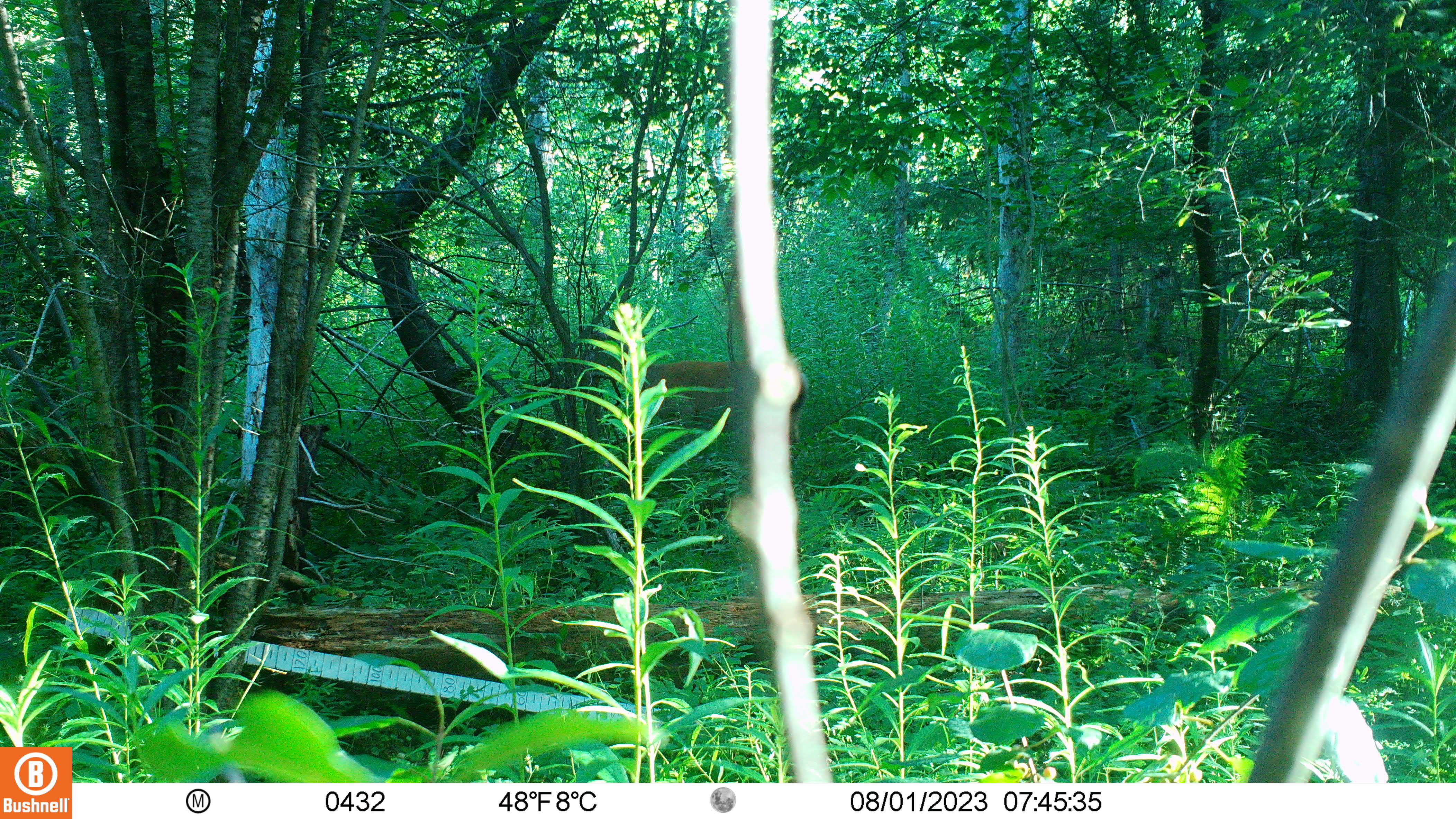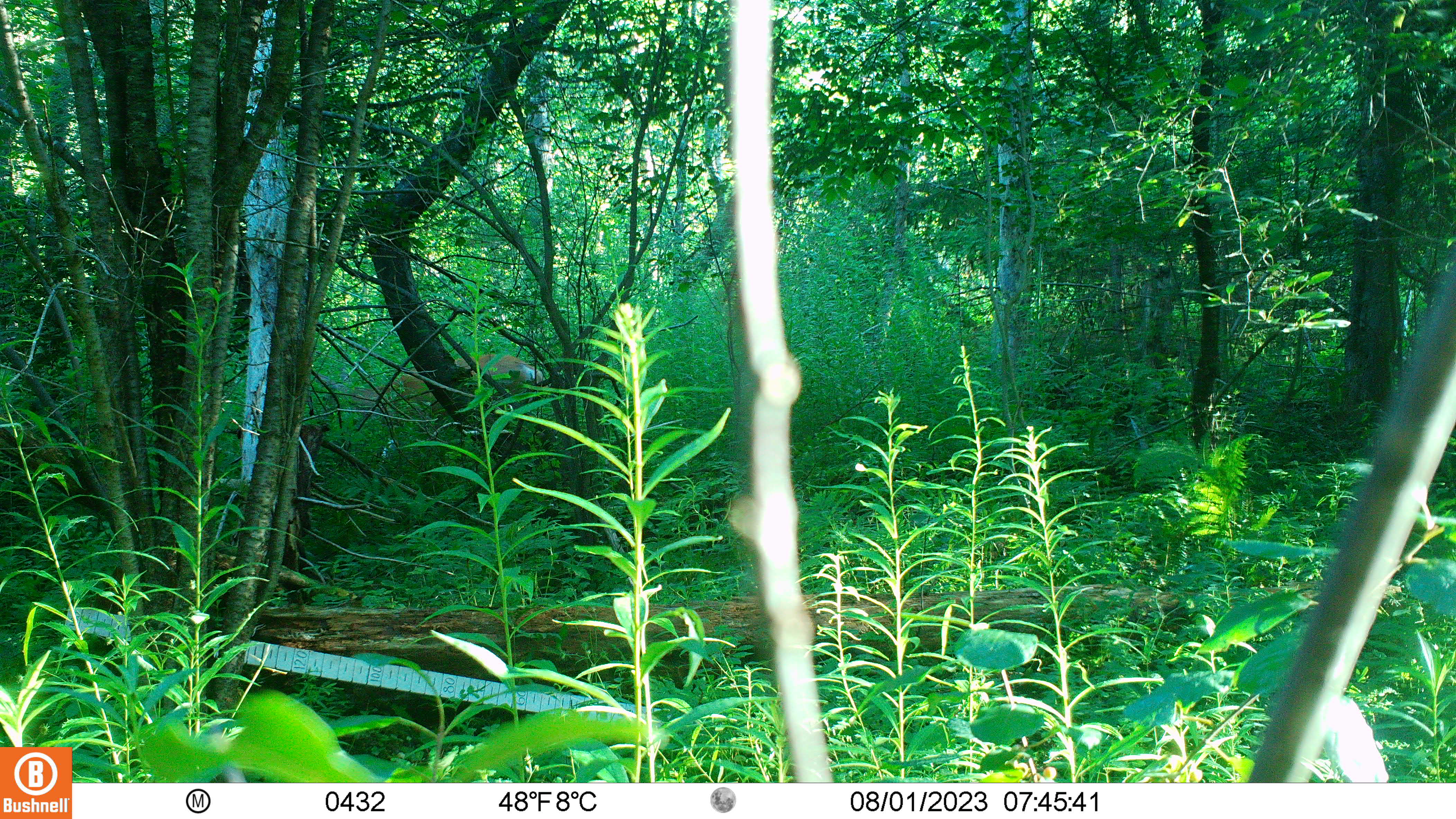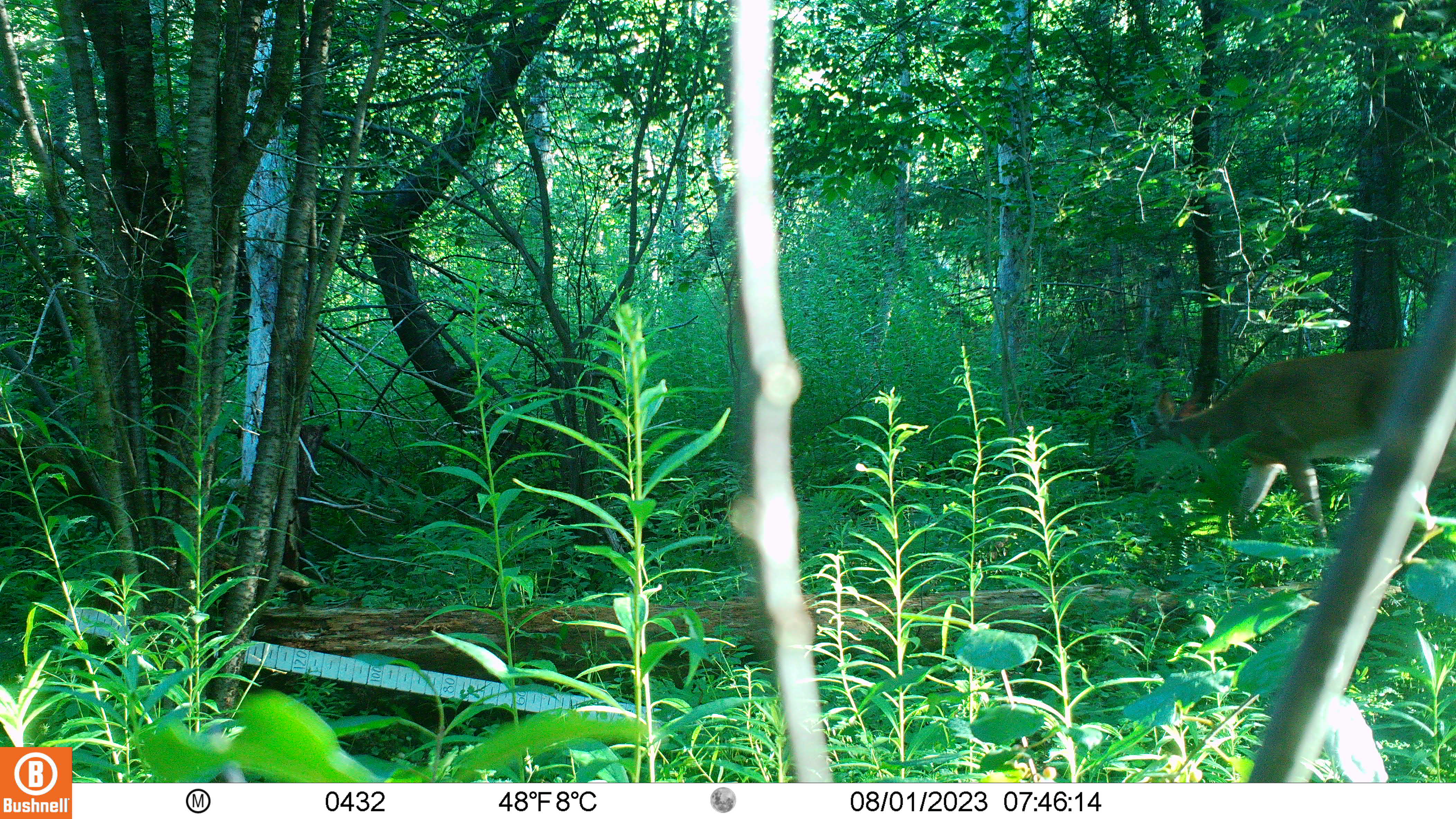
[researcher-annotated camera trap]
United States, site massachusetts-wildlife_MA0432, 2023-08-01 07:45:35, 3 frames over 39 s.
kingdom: Animalia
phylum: Chordata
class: Mammalia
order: Artiodactyla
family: Cervidae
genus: Odocoileus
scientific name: Odocoileus virginianus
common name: white-tailed deer